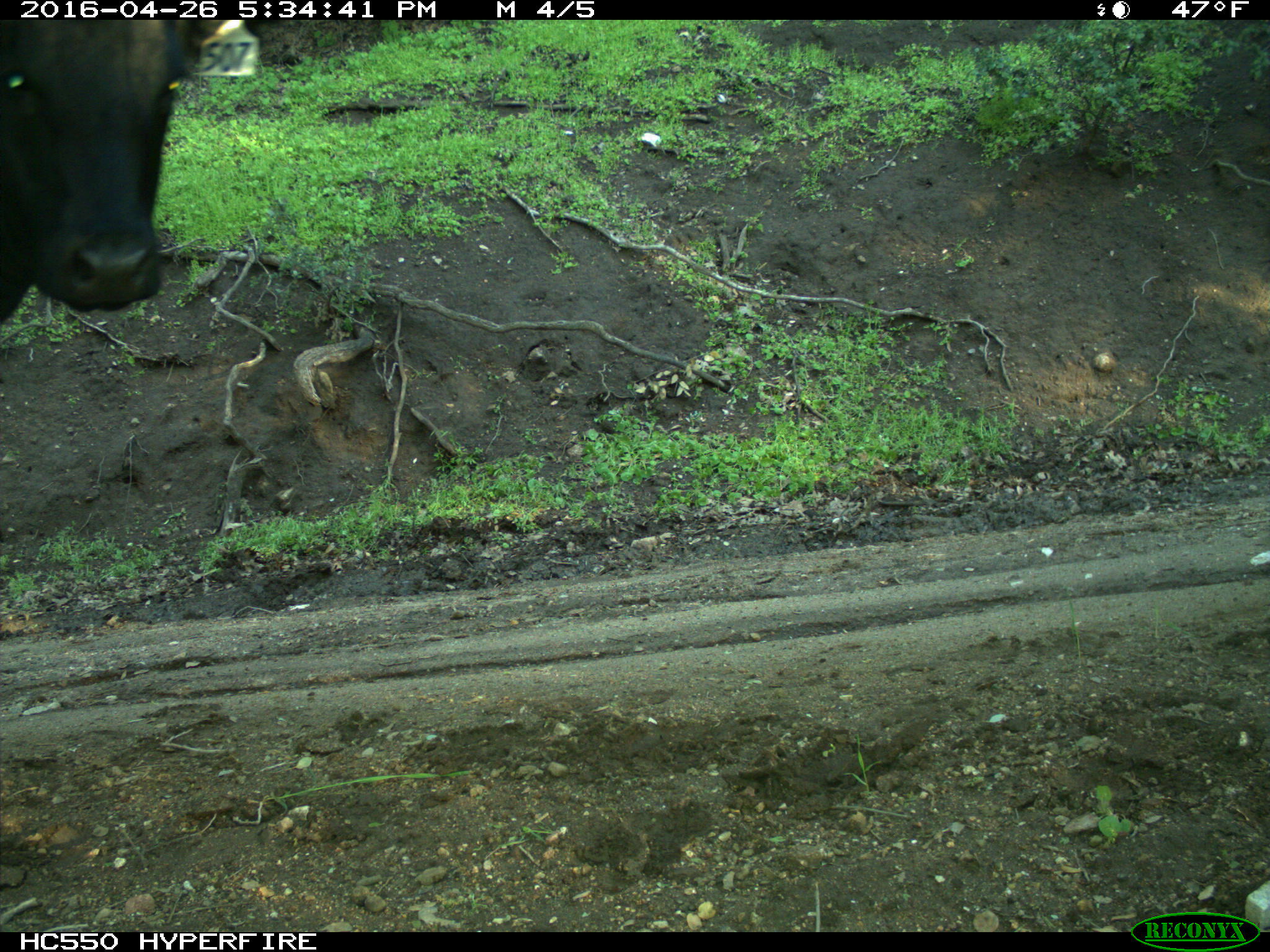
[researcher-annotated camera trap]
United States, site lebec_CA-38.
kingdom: Animalia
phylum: Chordata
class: Mammalia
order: Artiodactyla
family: Bovidae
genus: Bos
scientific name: Bos taurus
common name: domestic cow